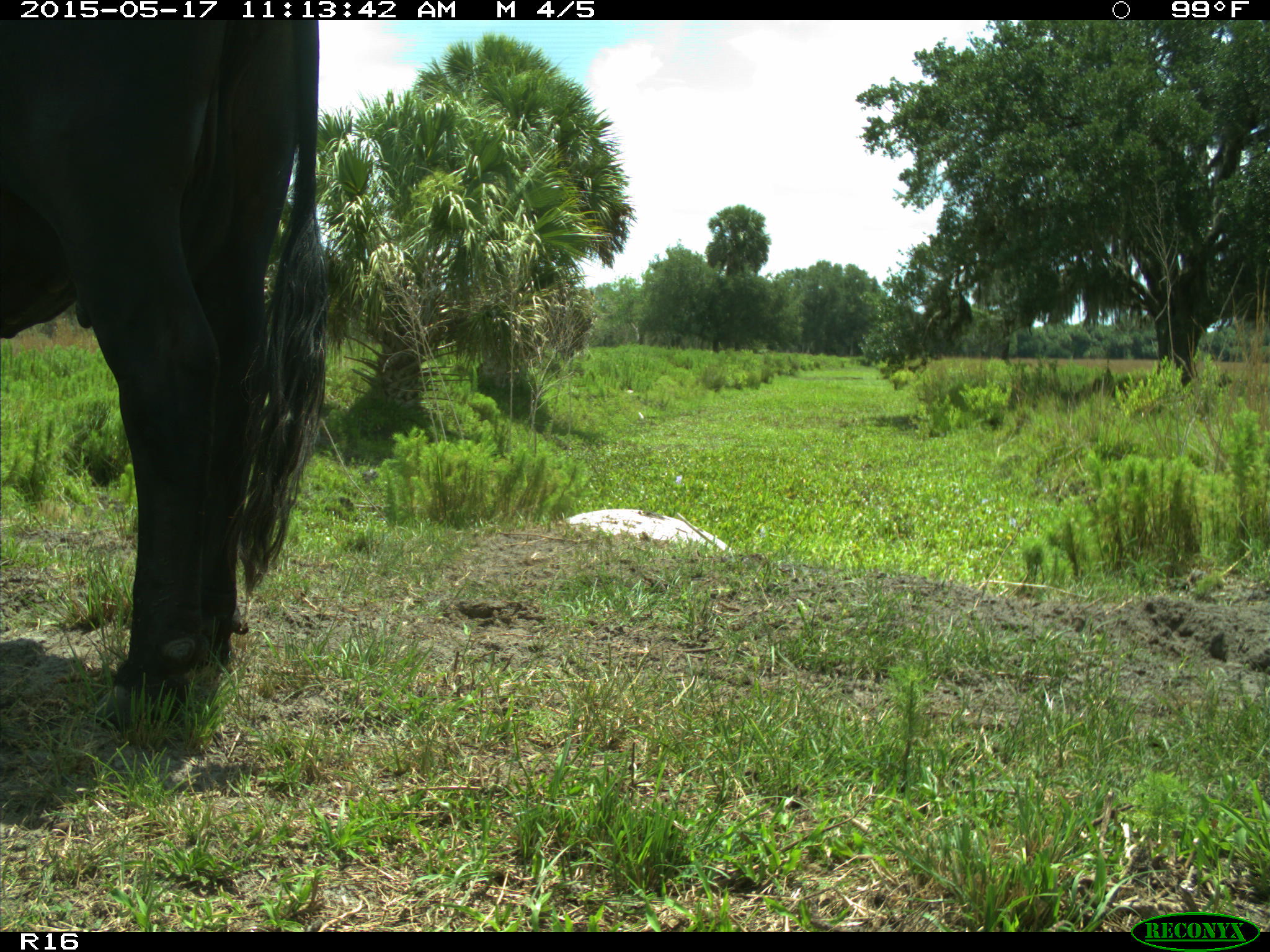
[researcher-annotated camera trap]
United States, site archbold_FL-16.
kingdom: Animalia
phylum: Chordata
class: Mammalia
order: Artiodactyla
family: Bovidae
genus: Bos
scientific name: Bos taurus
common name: domestic cow